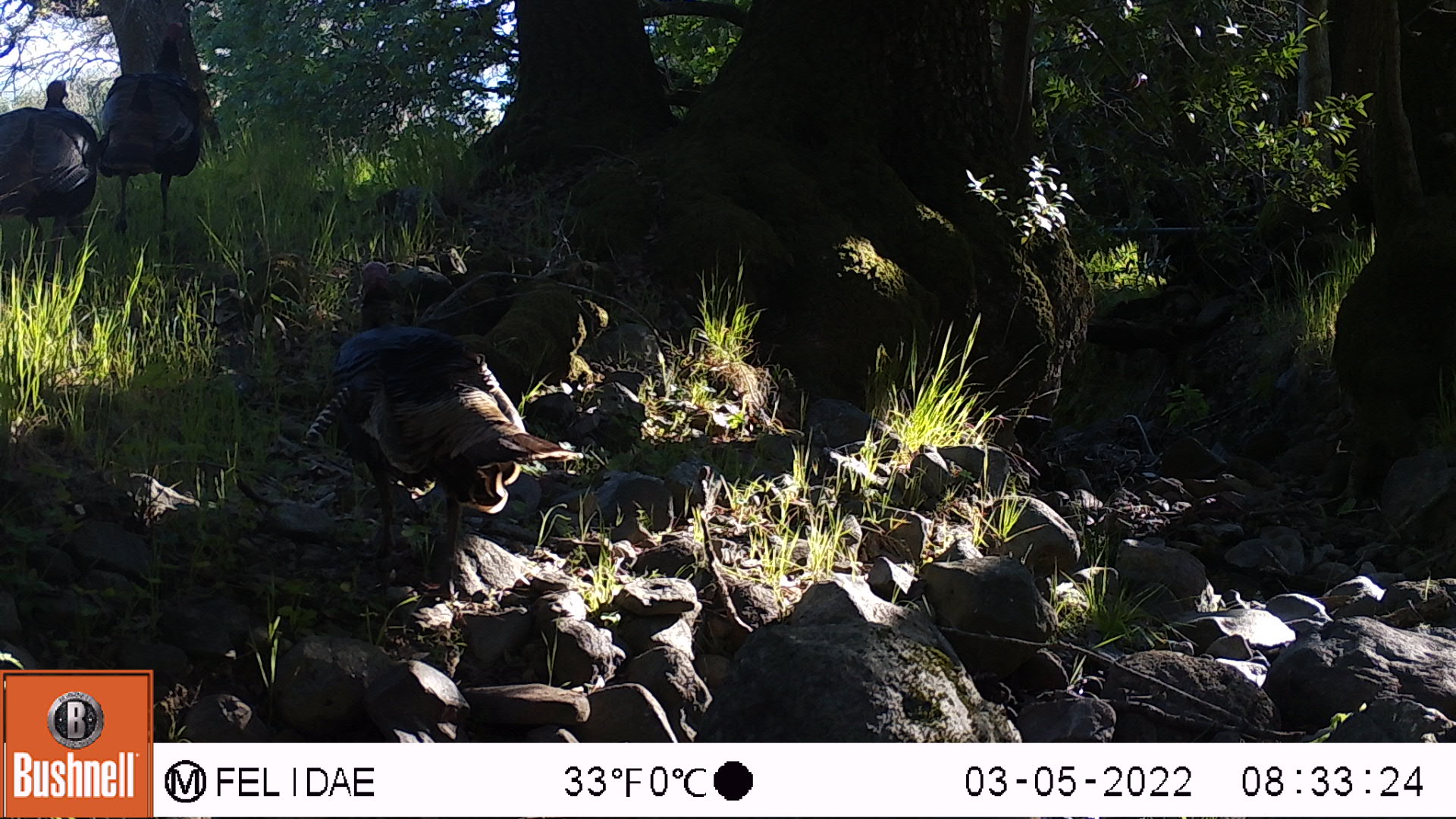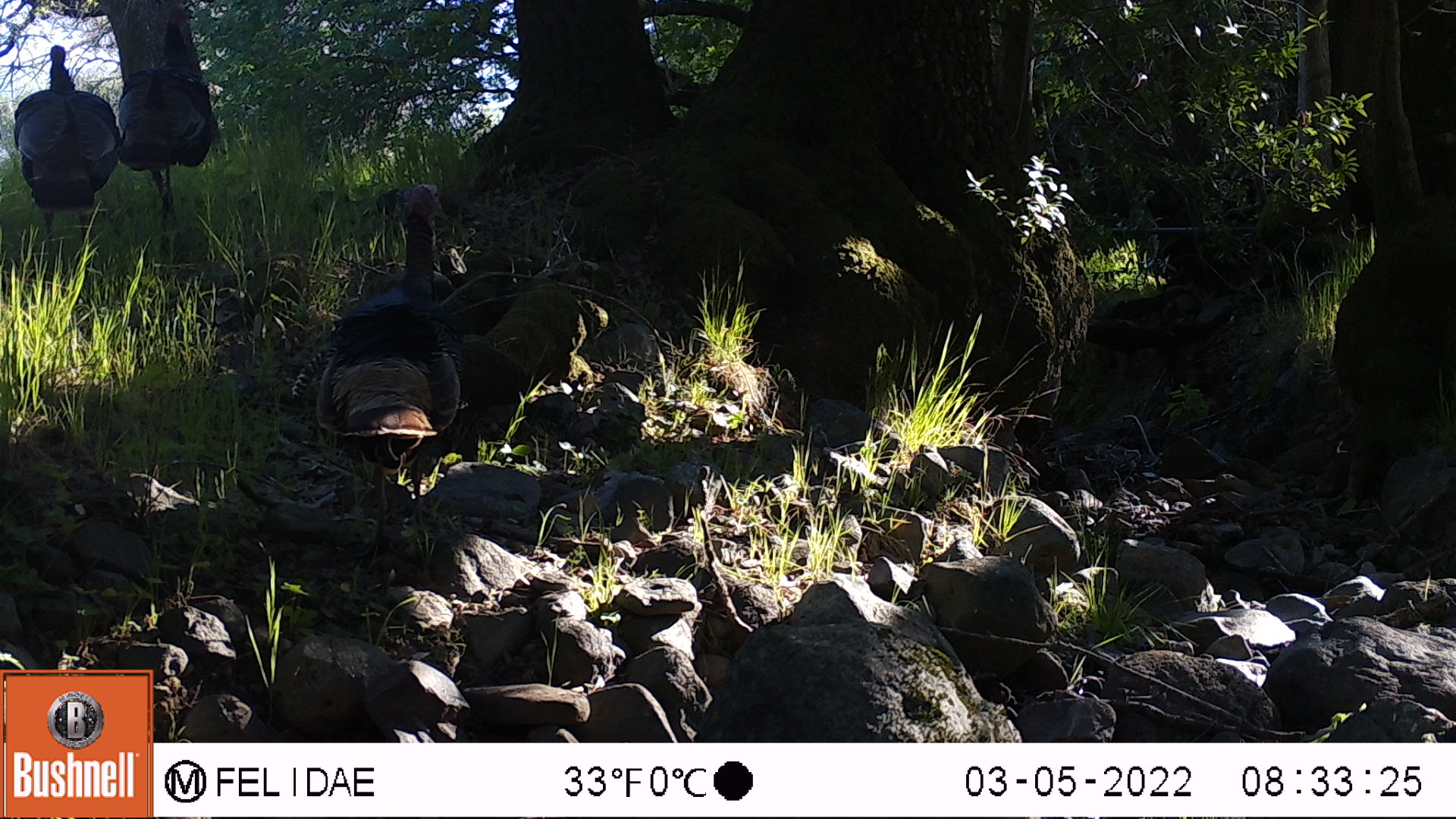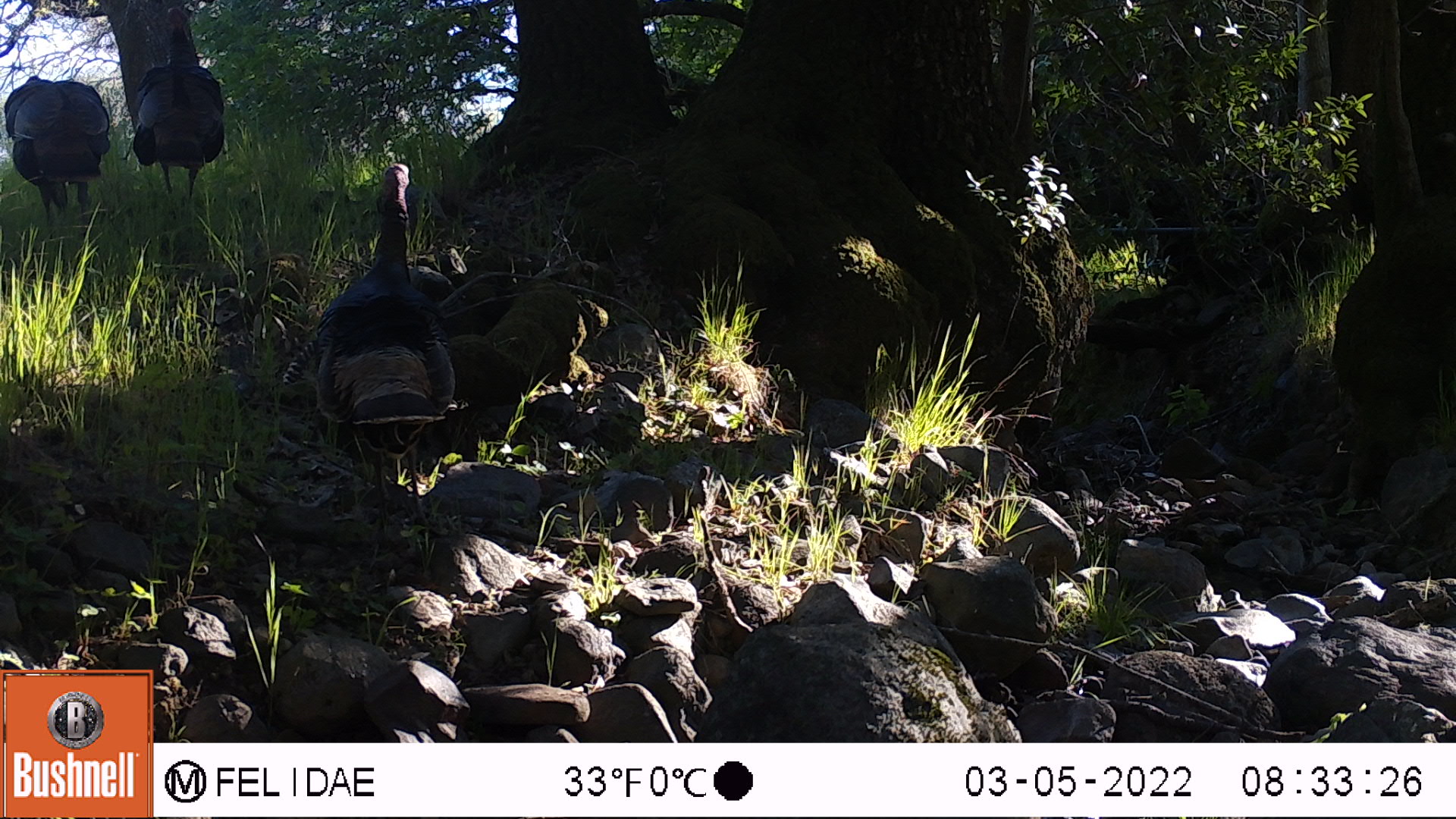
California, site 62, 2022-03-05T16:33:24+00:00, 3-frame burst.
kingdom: Animalia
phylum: Chordata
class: Aves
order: Galliformes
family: Phasianidae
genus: Meleagris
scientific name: Meleagris gallopavo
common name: turkey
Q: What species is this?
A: Turkey (Meleagris gallopavo).